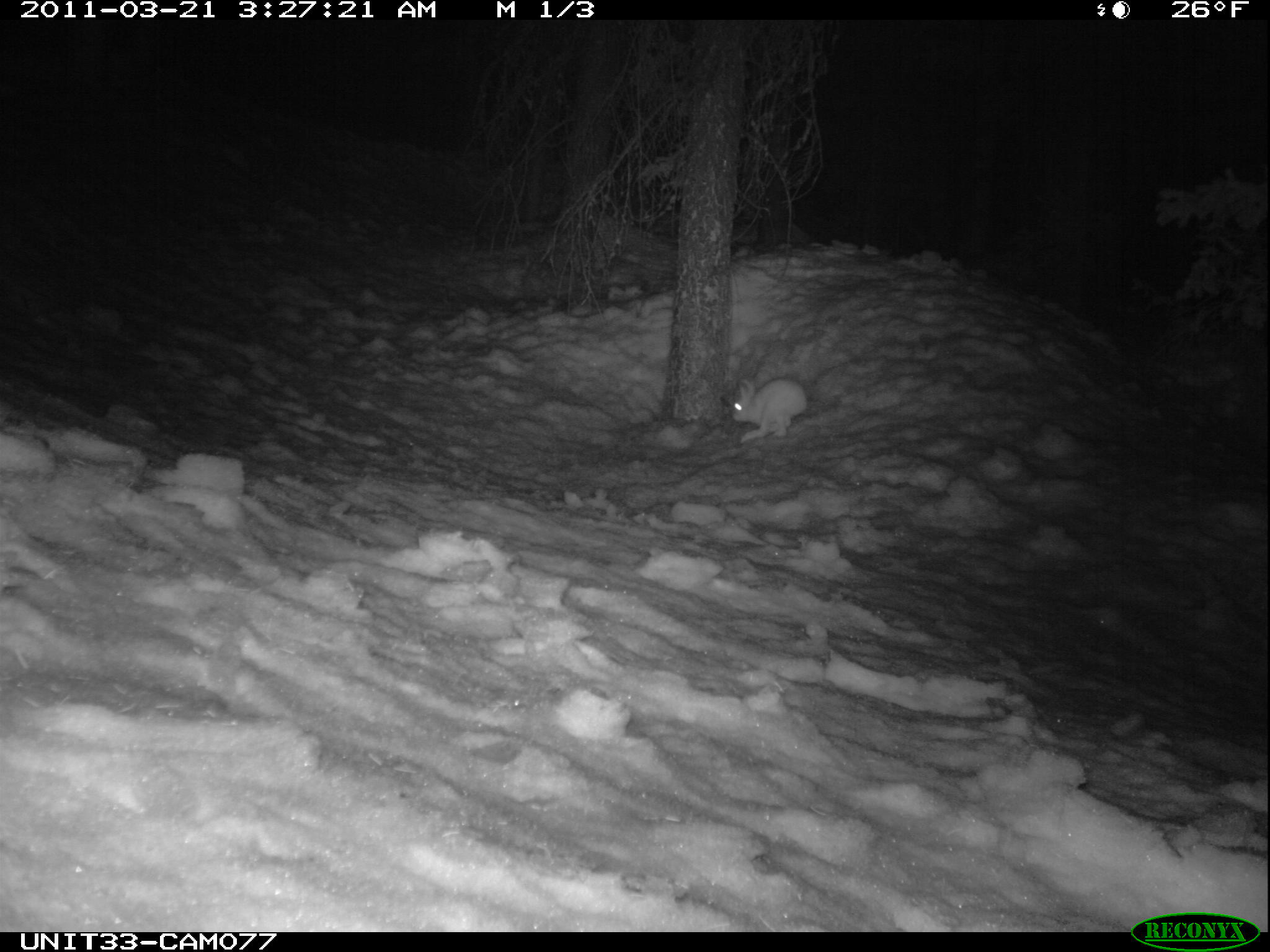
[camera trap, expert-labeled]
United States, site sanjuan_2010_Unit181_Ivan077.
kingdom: Animalia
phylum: Chordata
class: Mammalia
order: Lagomorpha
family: Leporidae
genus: Lepus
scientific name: Lepus americanus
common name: snowshoe hare